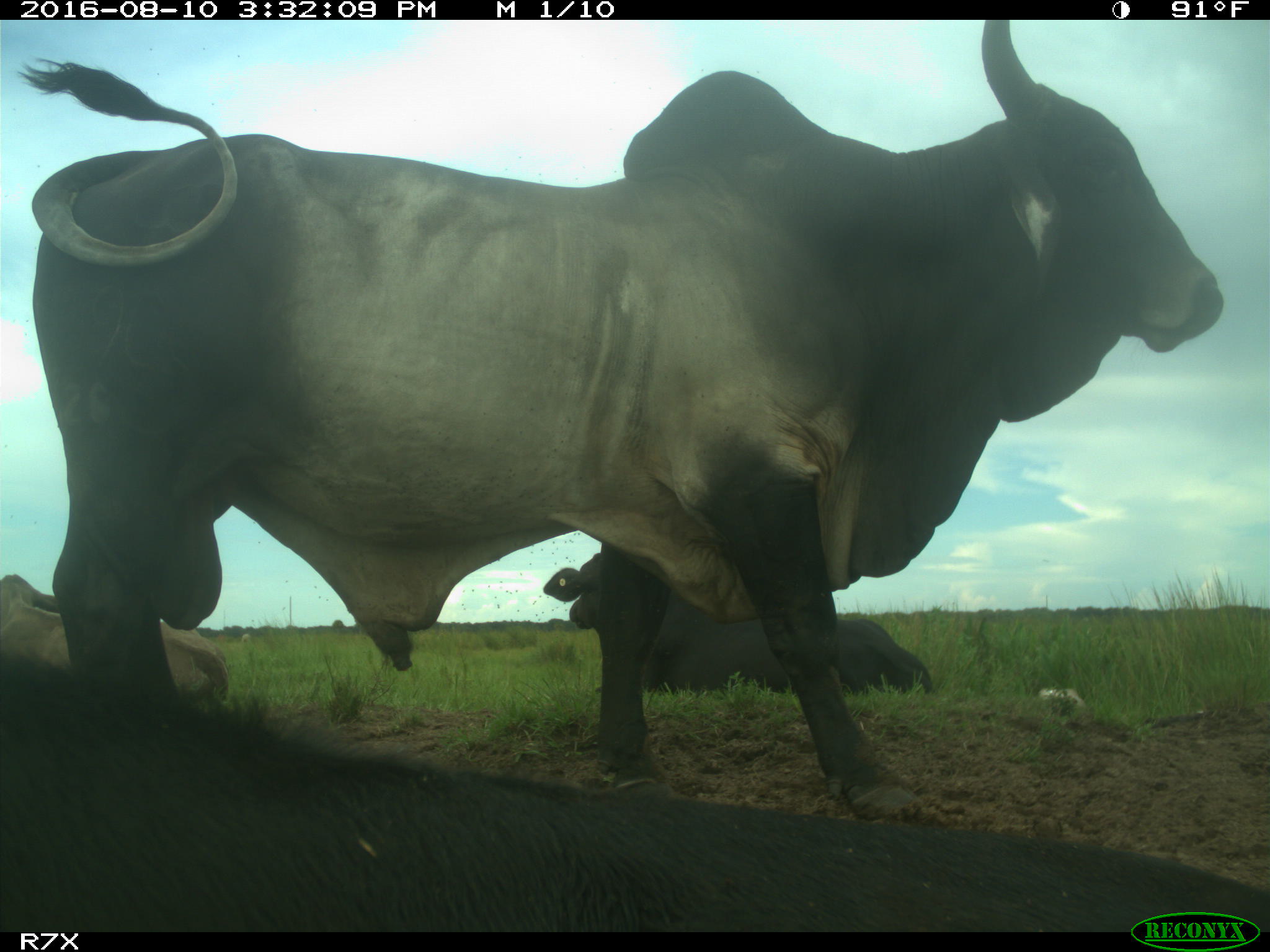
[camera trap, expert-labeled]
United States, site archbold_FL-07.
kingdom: Animalia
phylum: Chordata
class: Mammalia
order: Artiodactyla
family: Bovidae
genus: Bos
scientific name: Bos taurus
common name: domestic cow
Bos taurus (domestic cow).